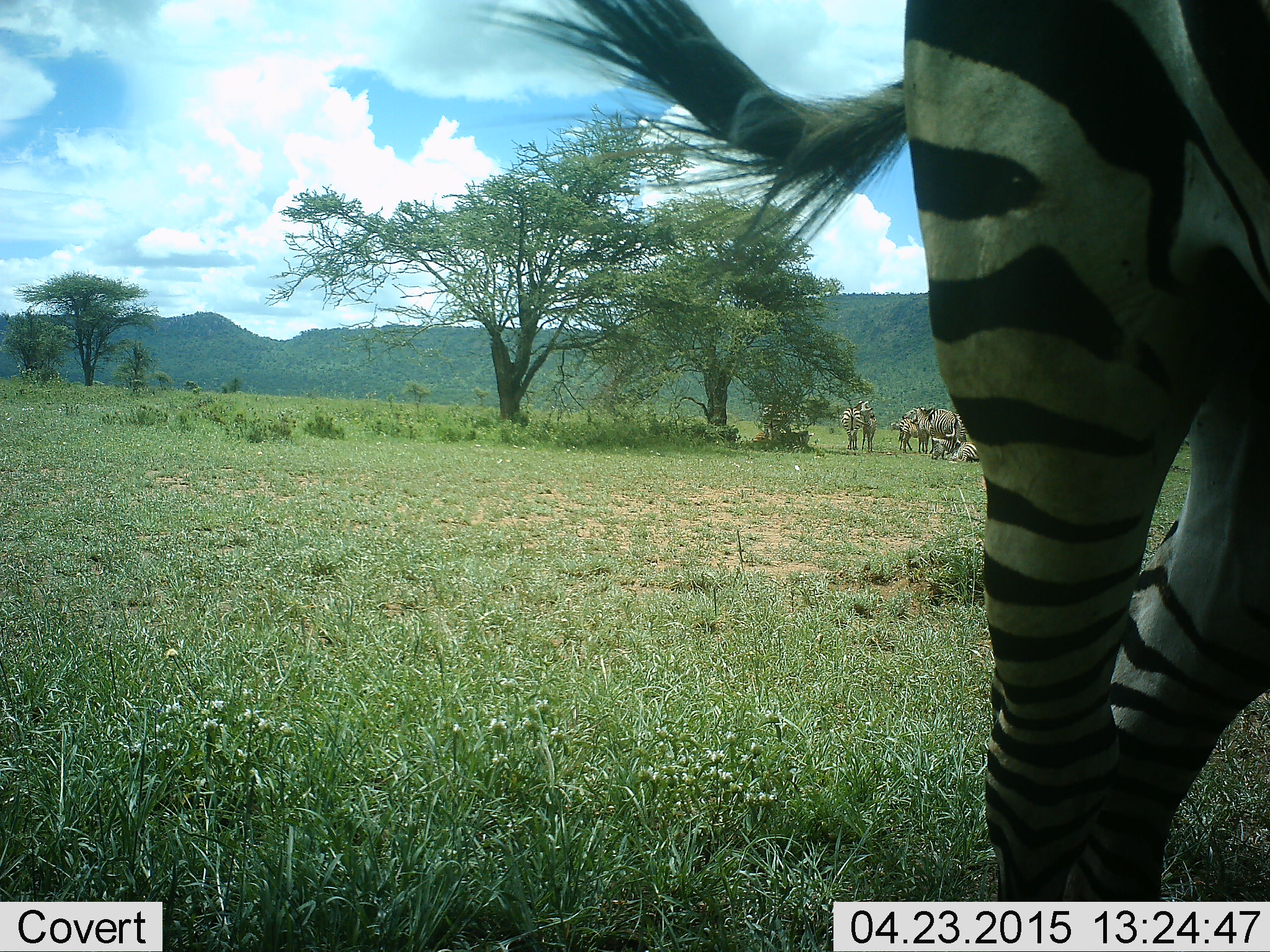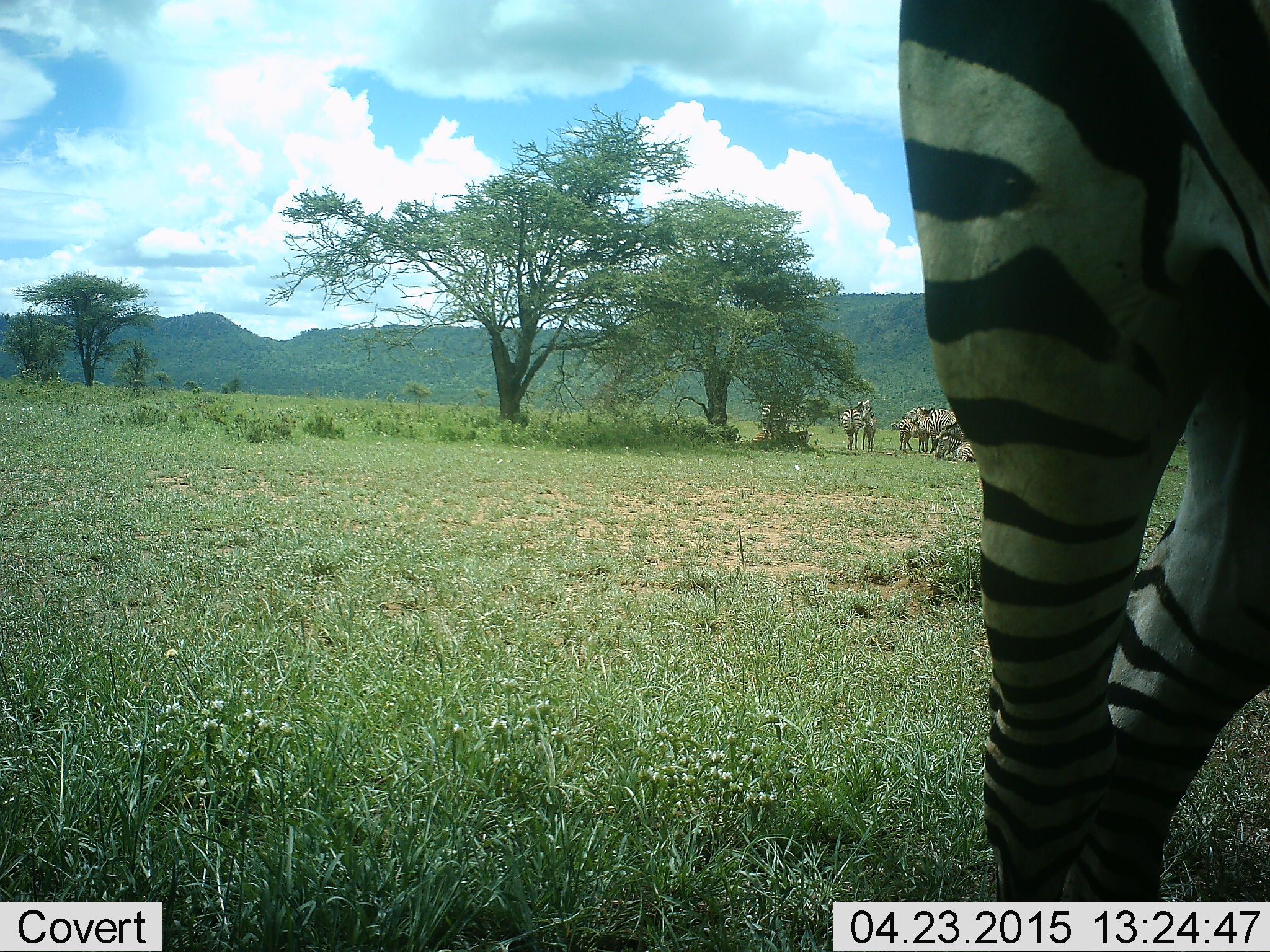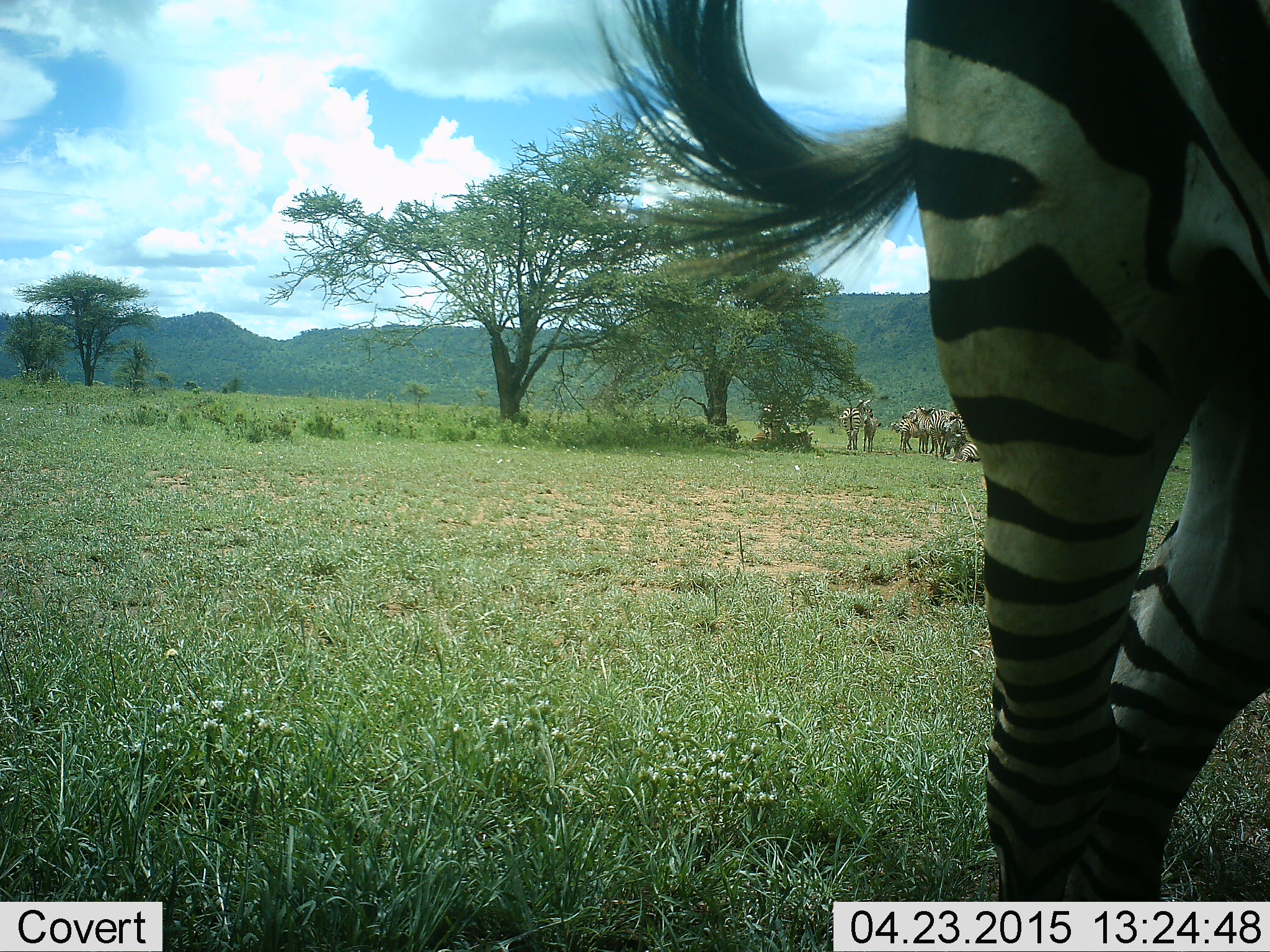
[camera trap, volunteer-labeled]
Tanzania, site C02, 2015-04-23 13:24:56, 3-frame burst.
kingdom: Animalia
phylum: Chordata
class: Mammalia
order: Perissodactyla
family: Equidae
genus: Equus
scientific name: Equus quagga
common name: plains zebra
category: zebra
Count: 6.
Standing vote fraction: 90%.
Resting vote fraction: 60%.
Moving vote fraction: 20%.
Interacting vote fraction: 10%.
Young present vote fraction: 10%.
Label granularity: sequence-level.